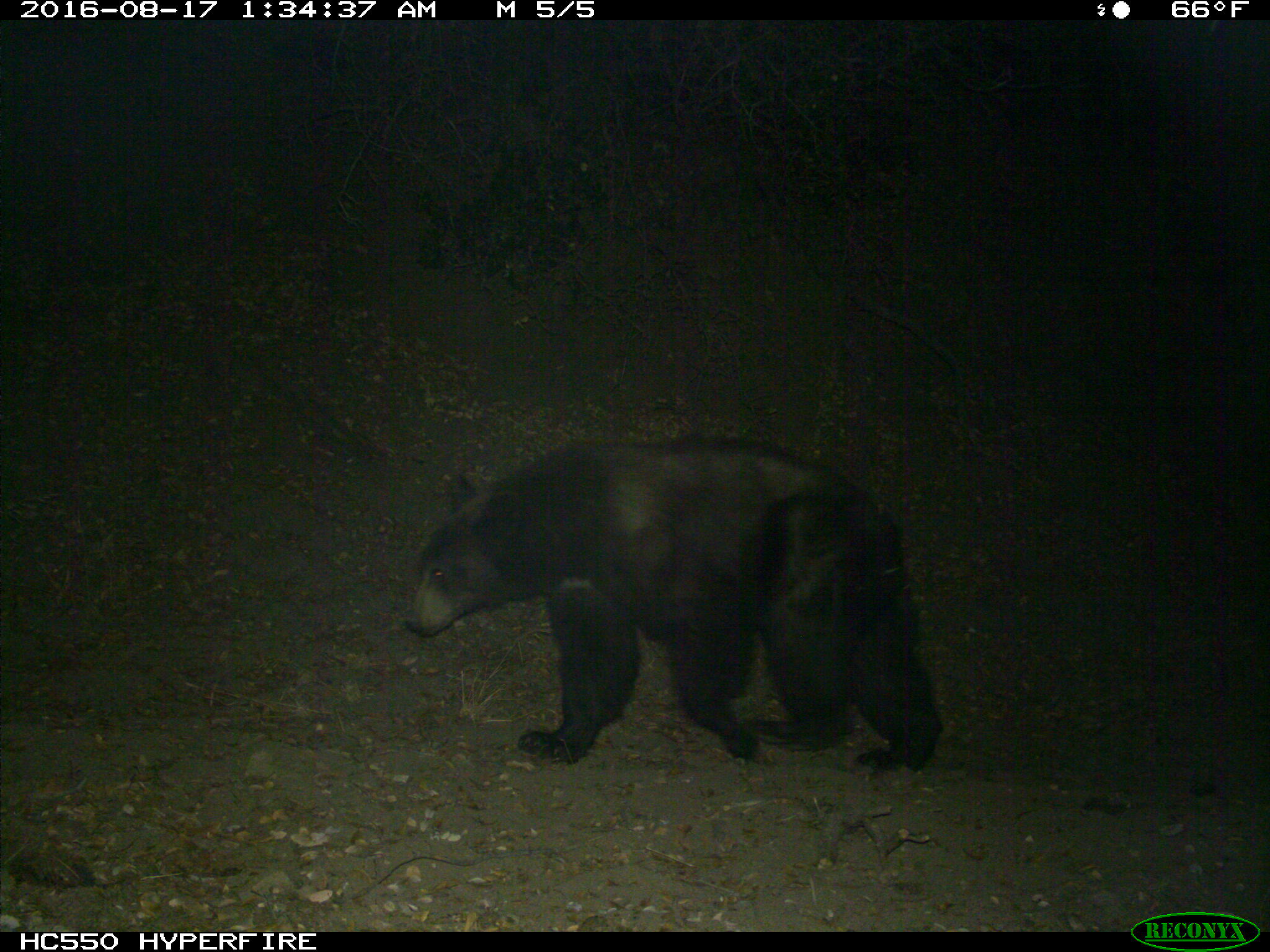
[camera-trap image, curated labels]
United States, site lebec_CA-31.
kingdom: Animalia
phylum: Chordata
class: Mammalia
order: Carnivora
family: Ursidae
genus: Ursus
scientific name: Ursus americanus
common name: american black bear